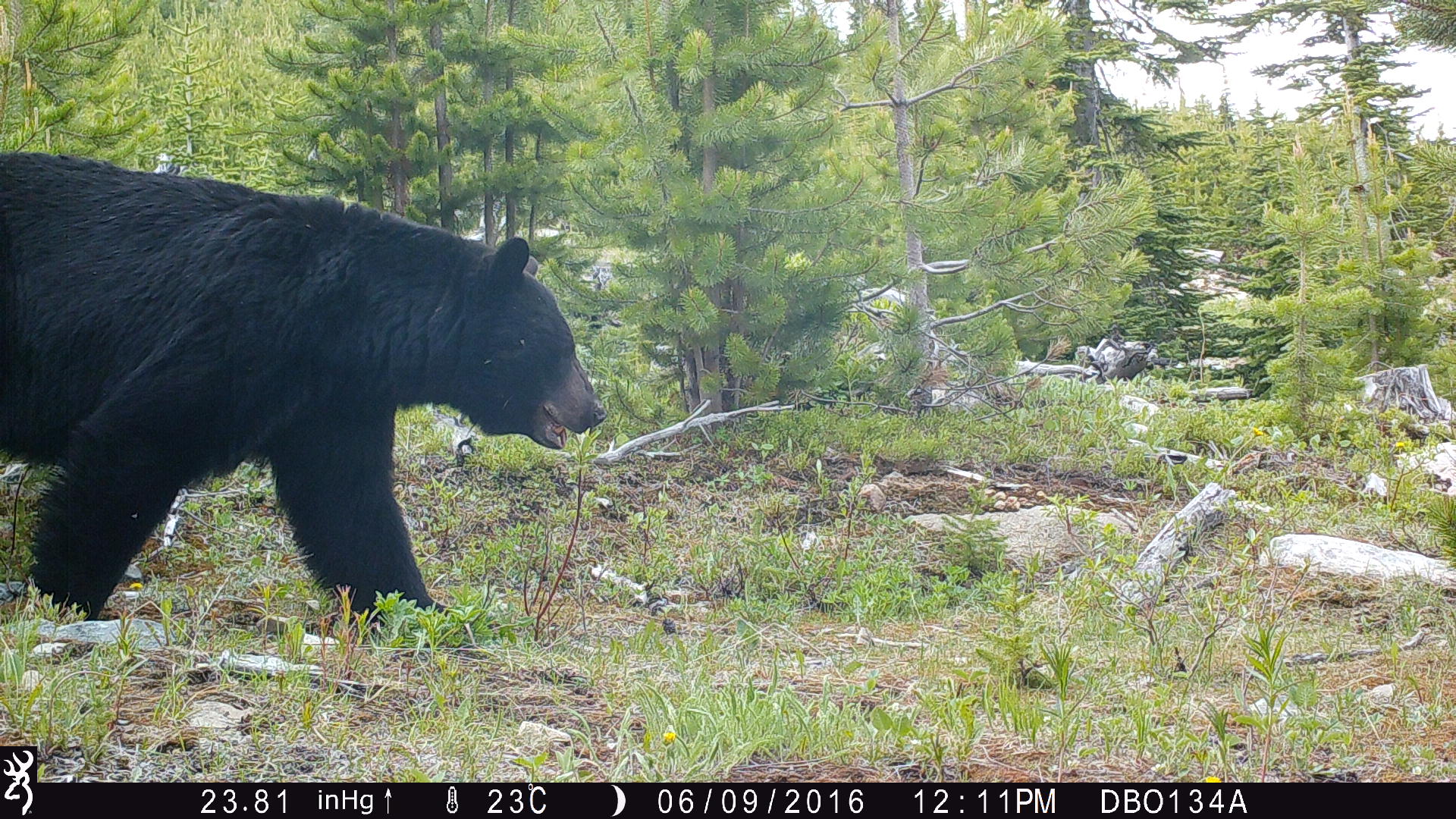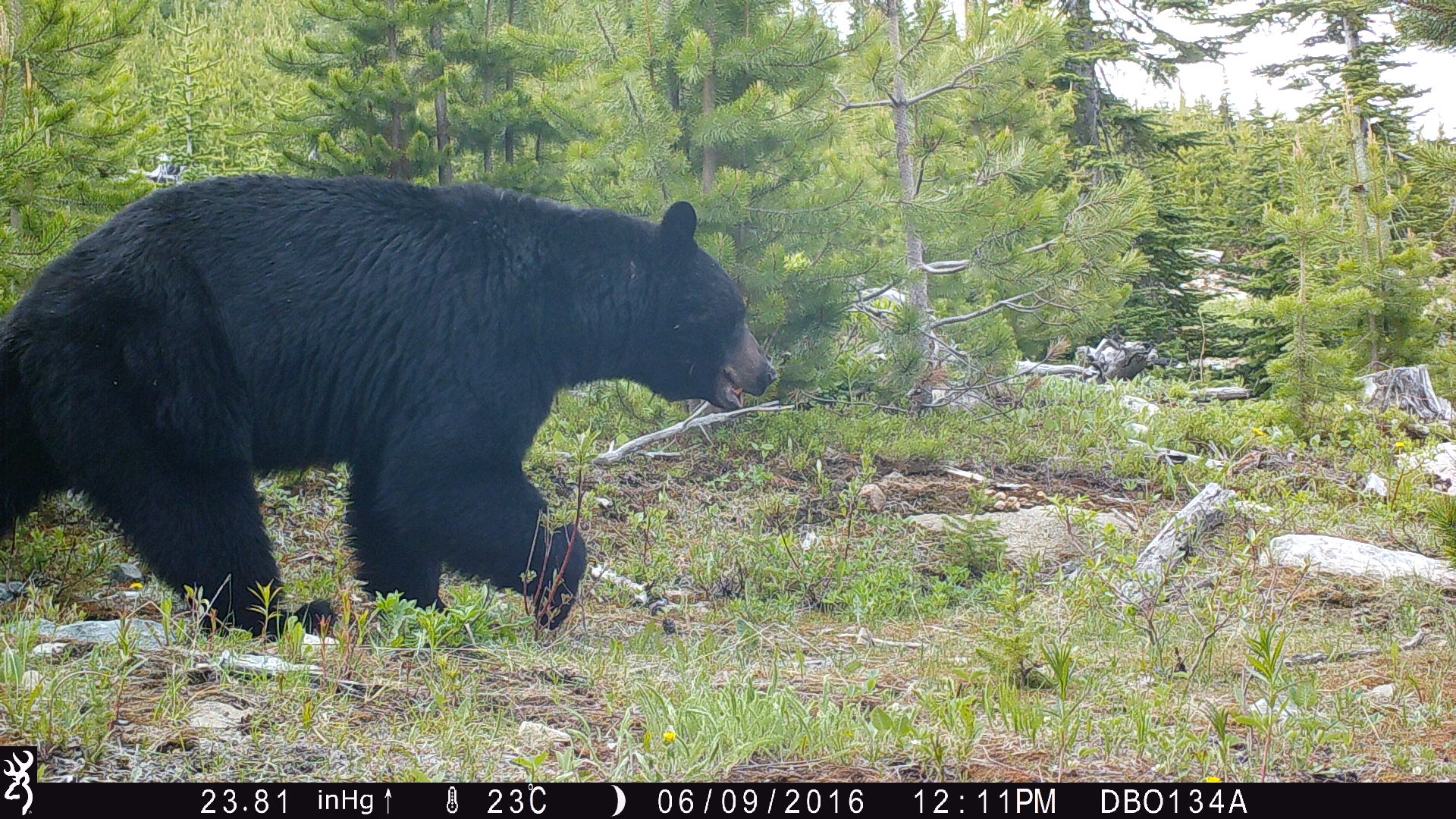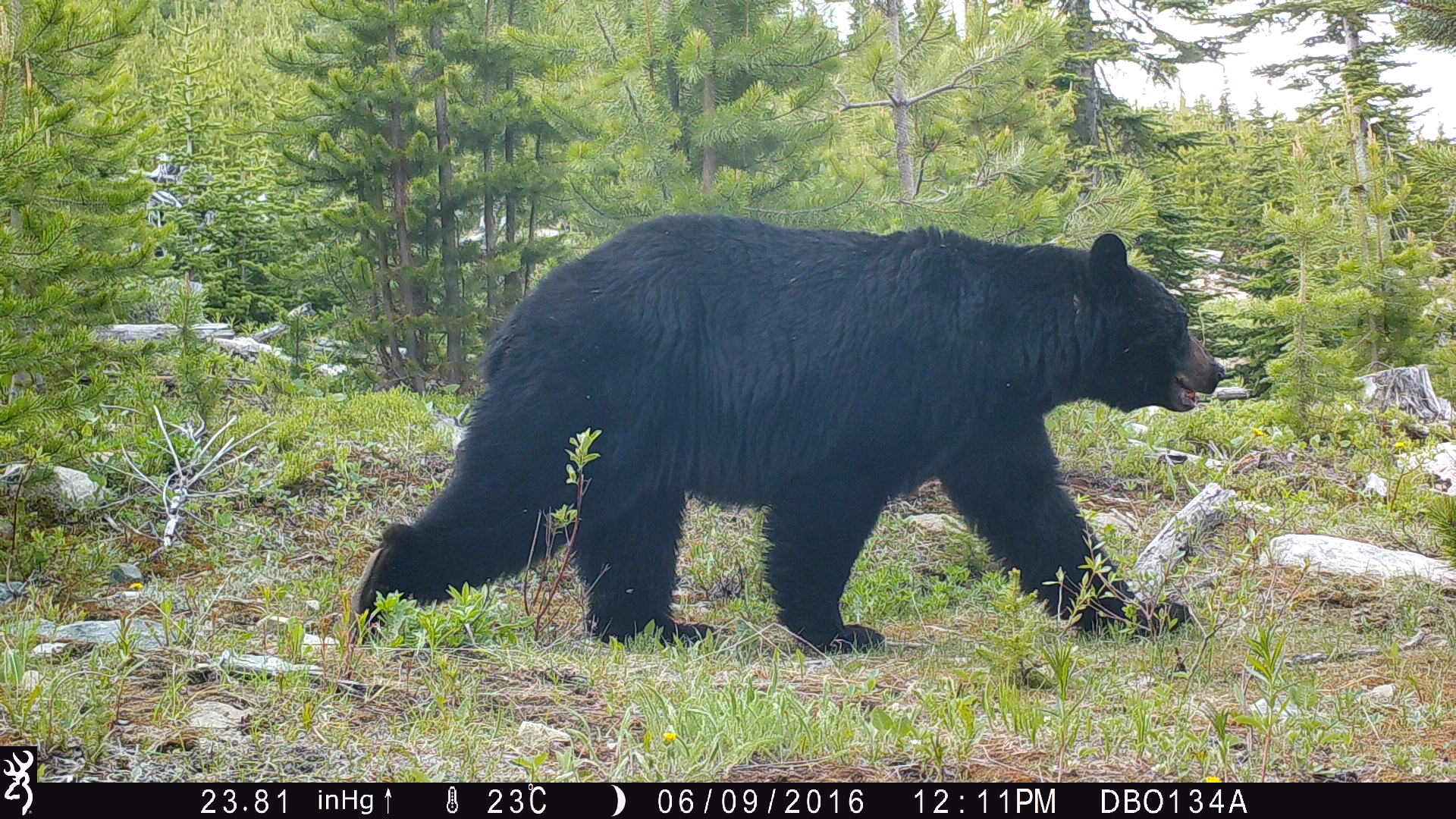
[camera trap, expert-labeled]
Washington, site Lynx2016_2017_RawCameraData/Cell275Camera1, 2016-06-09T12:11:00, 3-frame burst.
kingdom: Animalia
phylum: Chordata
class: Mammalia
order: Carnivora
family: Ursidae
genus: Ursus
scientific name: Ursus americanus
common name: american black bear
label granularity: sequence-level